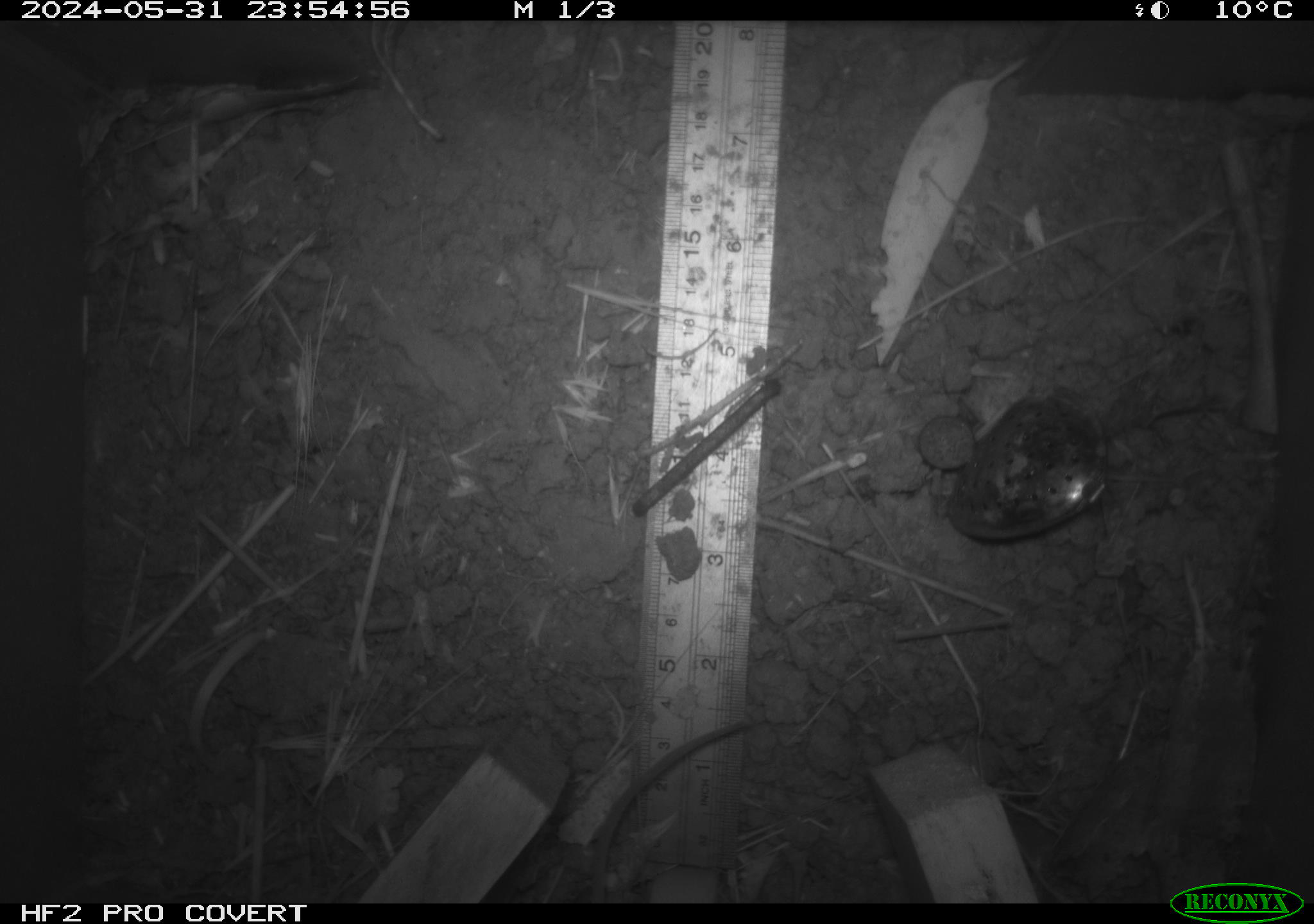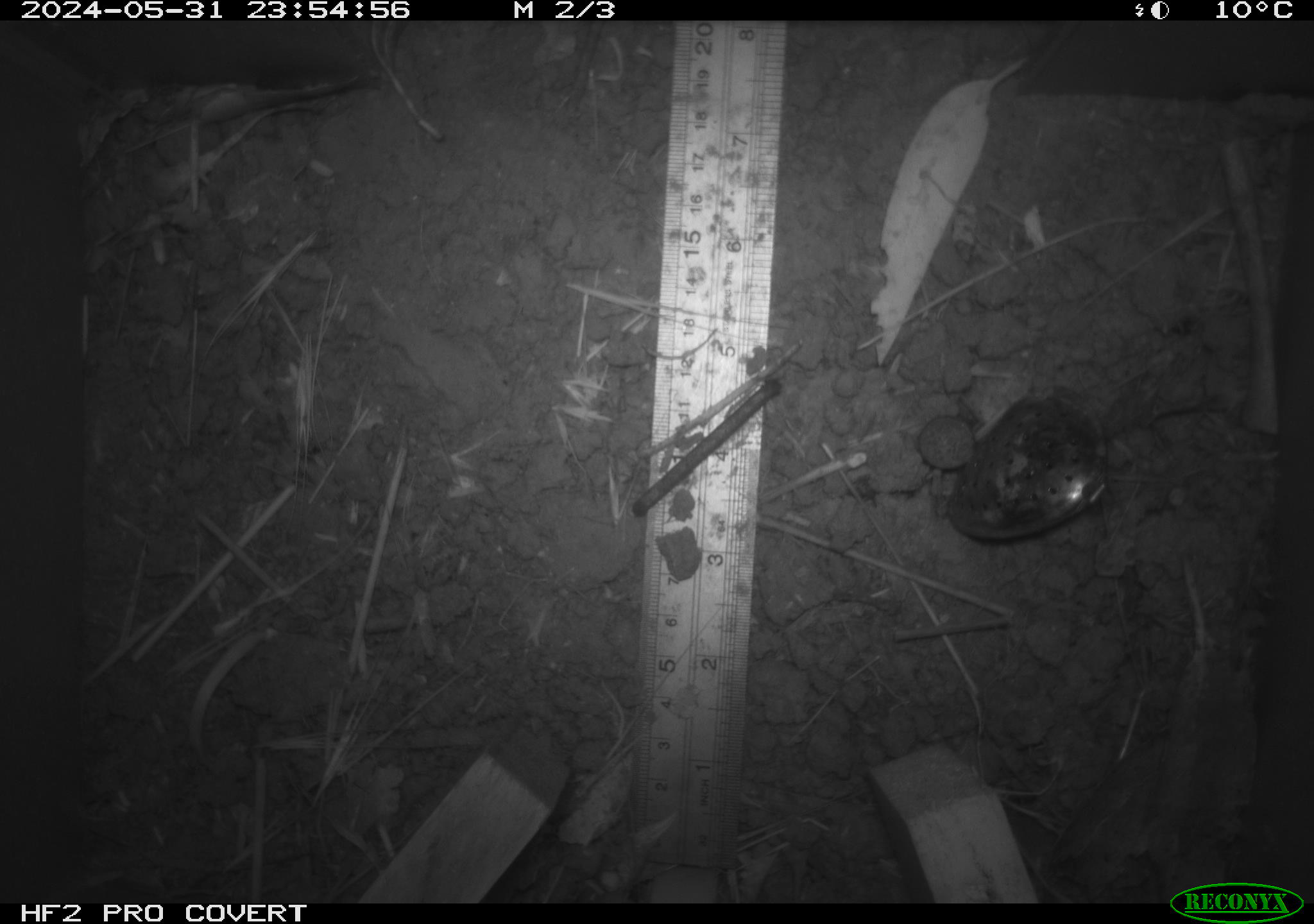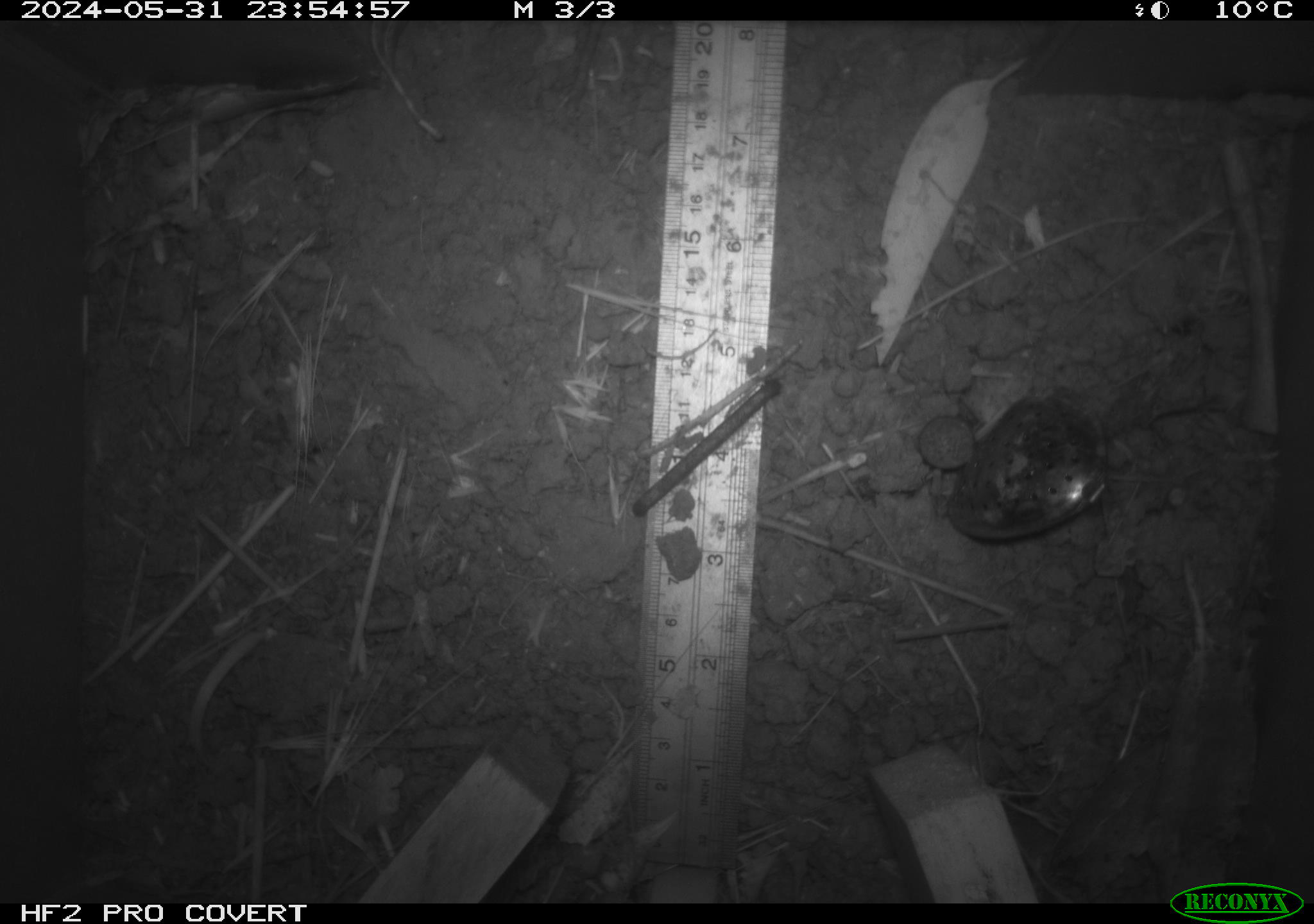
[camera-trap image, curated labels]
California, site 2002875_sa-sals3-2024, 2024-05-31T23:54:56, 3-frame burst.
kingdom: Animalia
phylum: Chordata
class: Mammalia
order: Rodentia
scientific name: Rodentia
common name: rodent